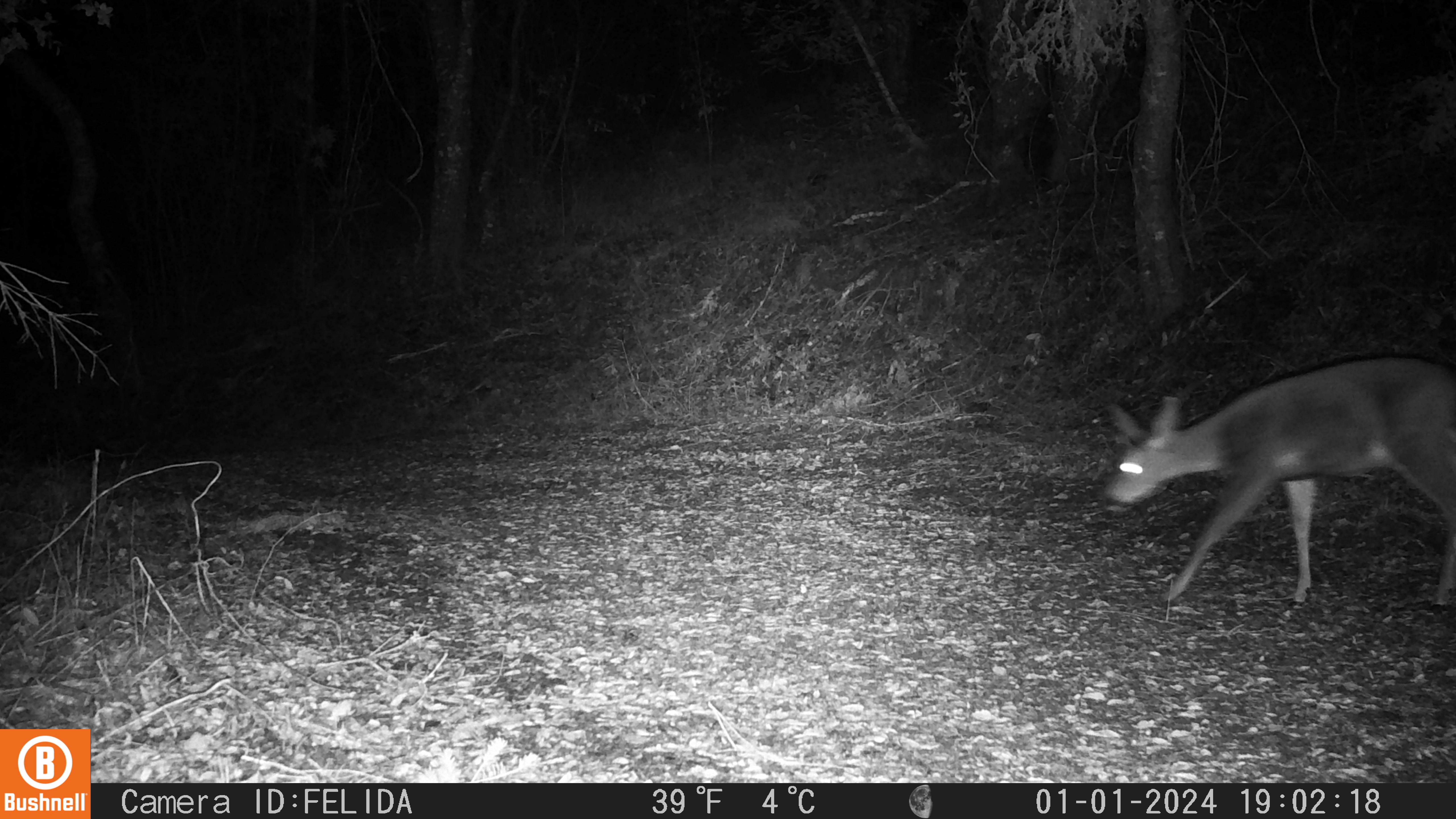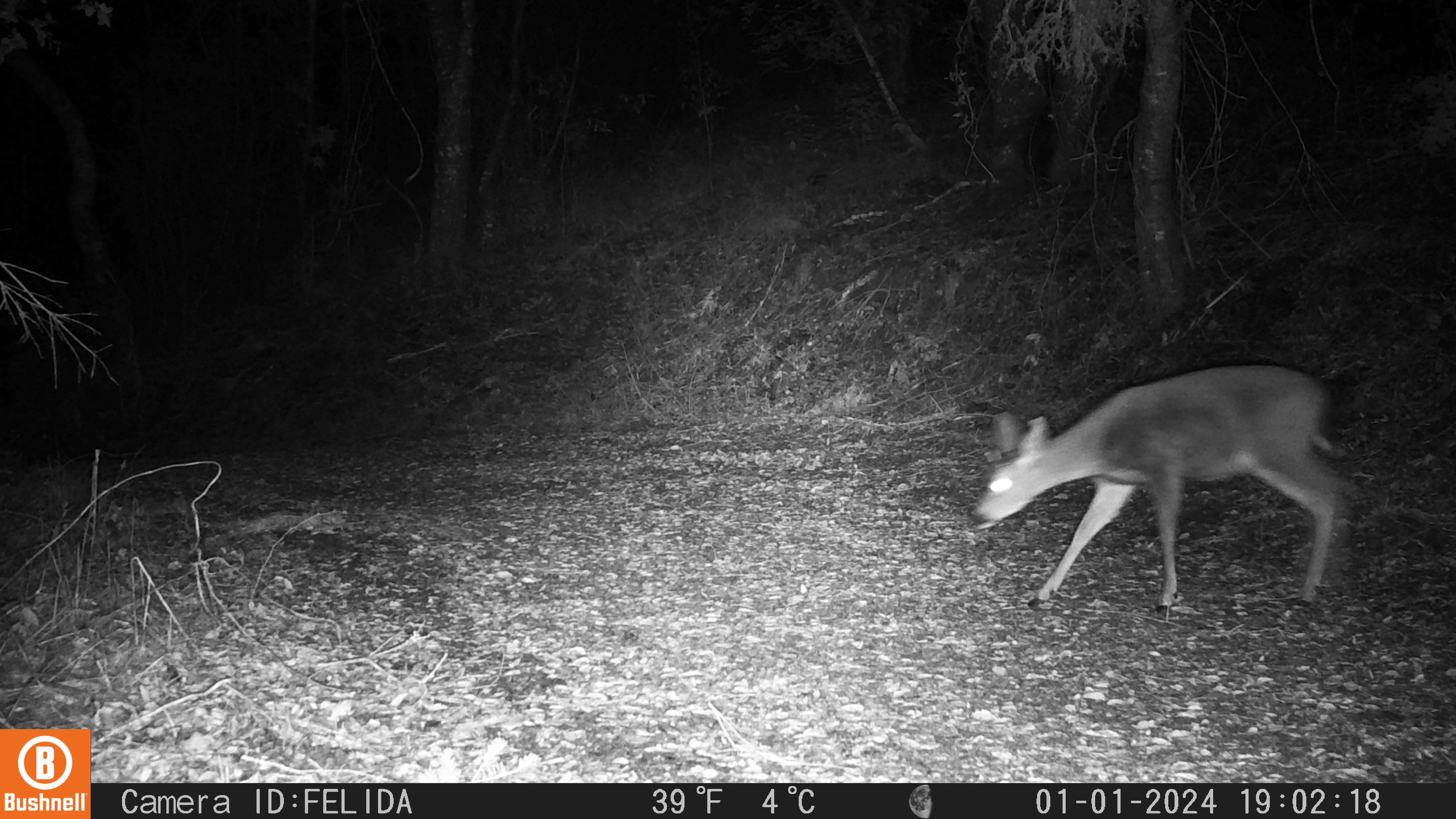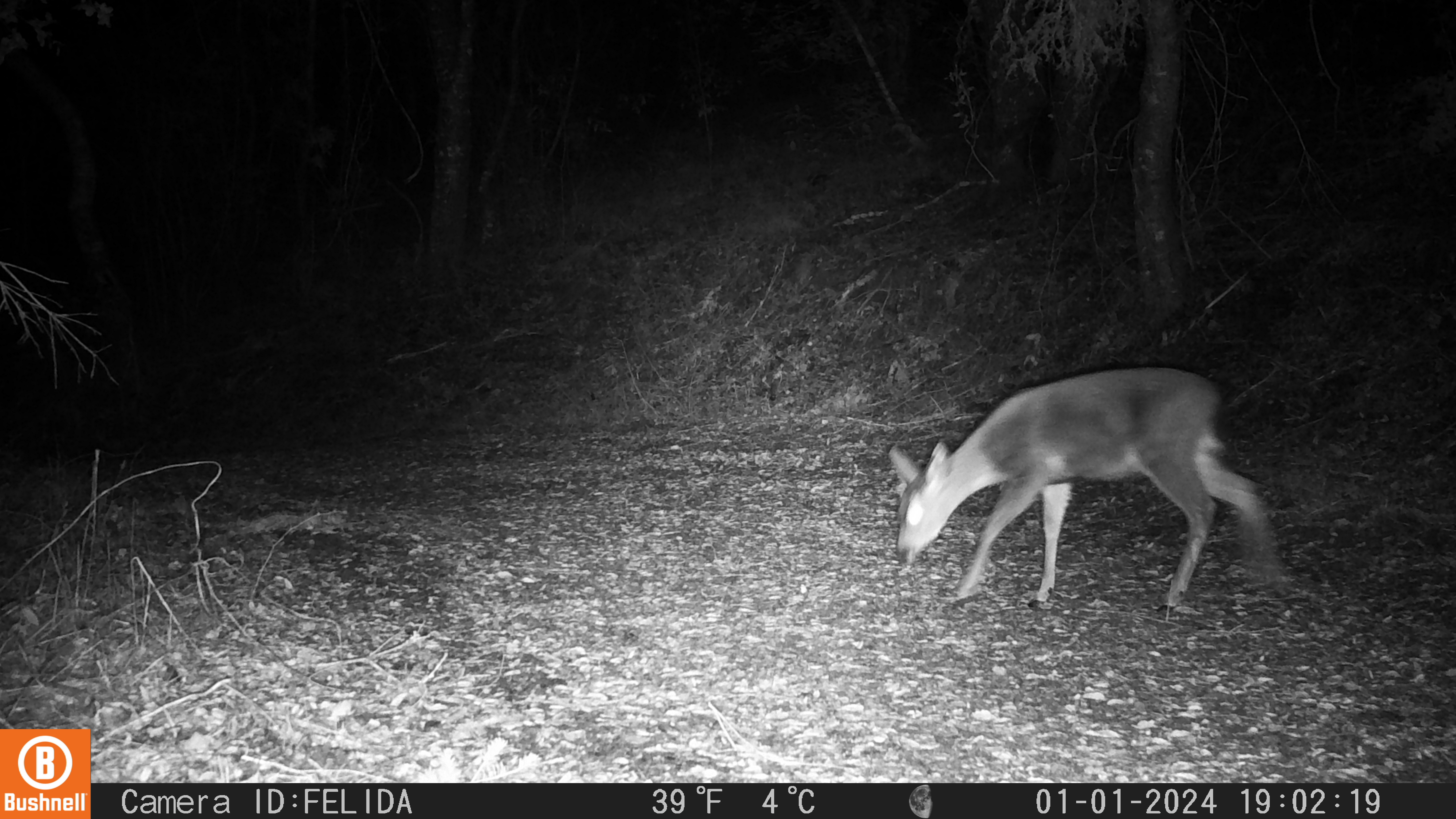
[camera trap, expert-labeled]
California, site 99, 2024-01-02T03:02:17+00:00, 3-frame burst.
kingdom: Animalia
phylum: Chordata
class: Mammalia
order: Artiodactyla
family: Cervidae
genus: Odocoileus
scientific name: Odocoileus hemionus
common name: mule deer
Mule deer (Odocoileus hemionus).